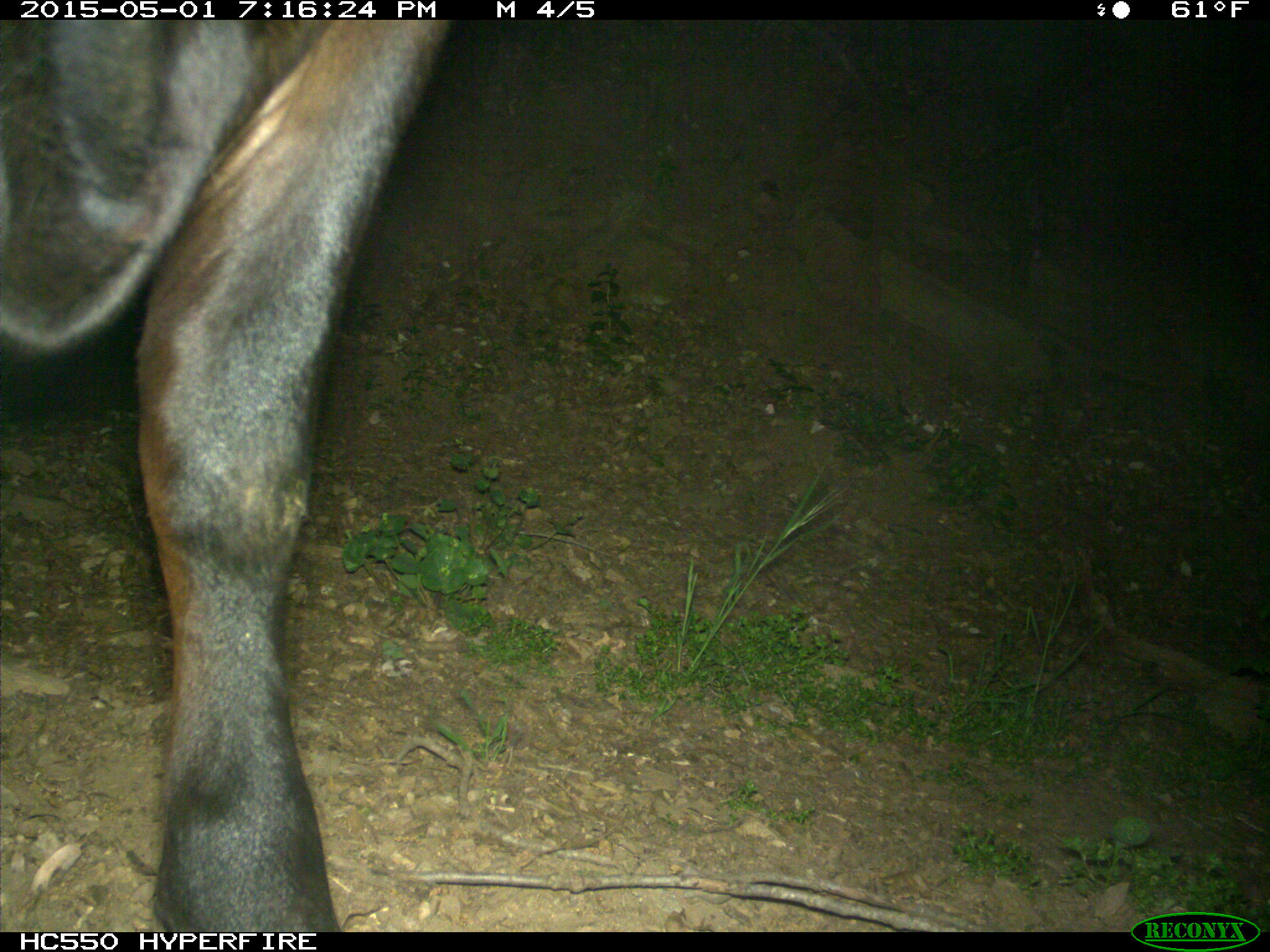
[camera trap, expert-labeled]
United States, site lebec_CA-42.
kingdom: Animalia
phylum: Chordata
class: Mammalia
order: Artiodactyla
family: Bovidae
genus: Bos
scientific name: Bos taurus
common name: domestic cow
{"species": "Bos taurus (domestic cow)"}